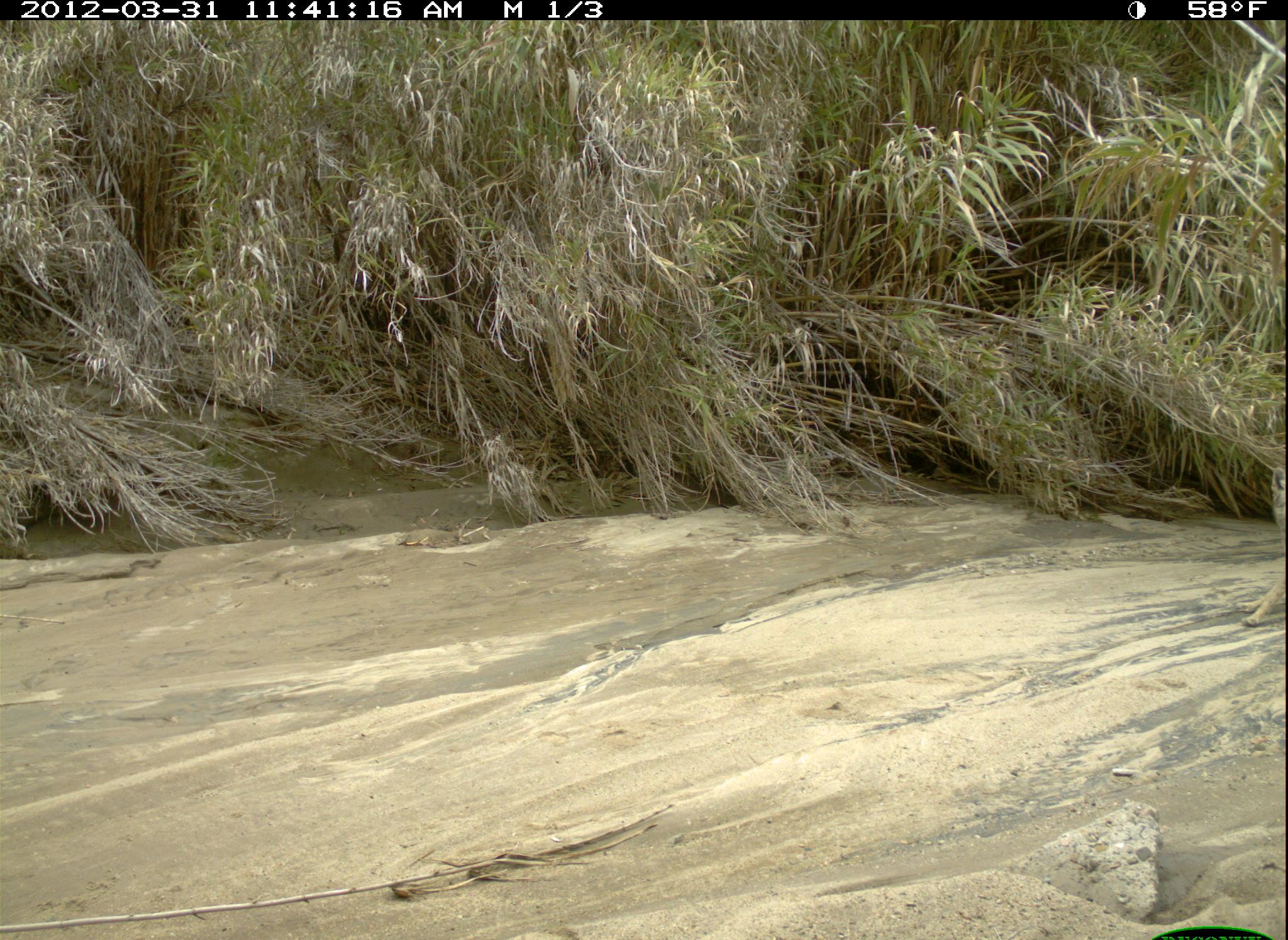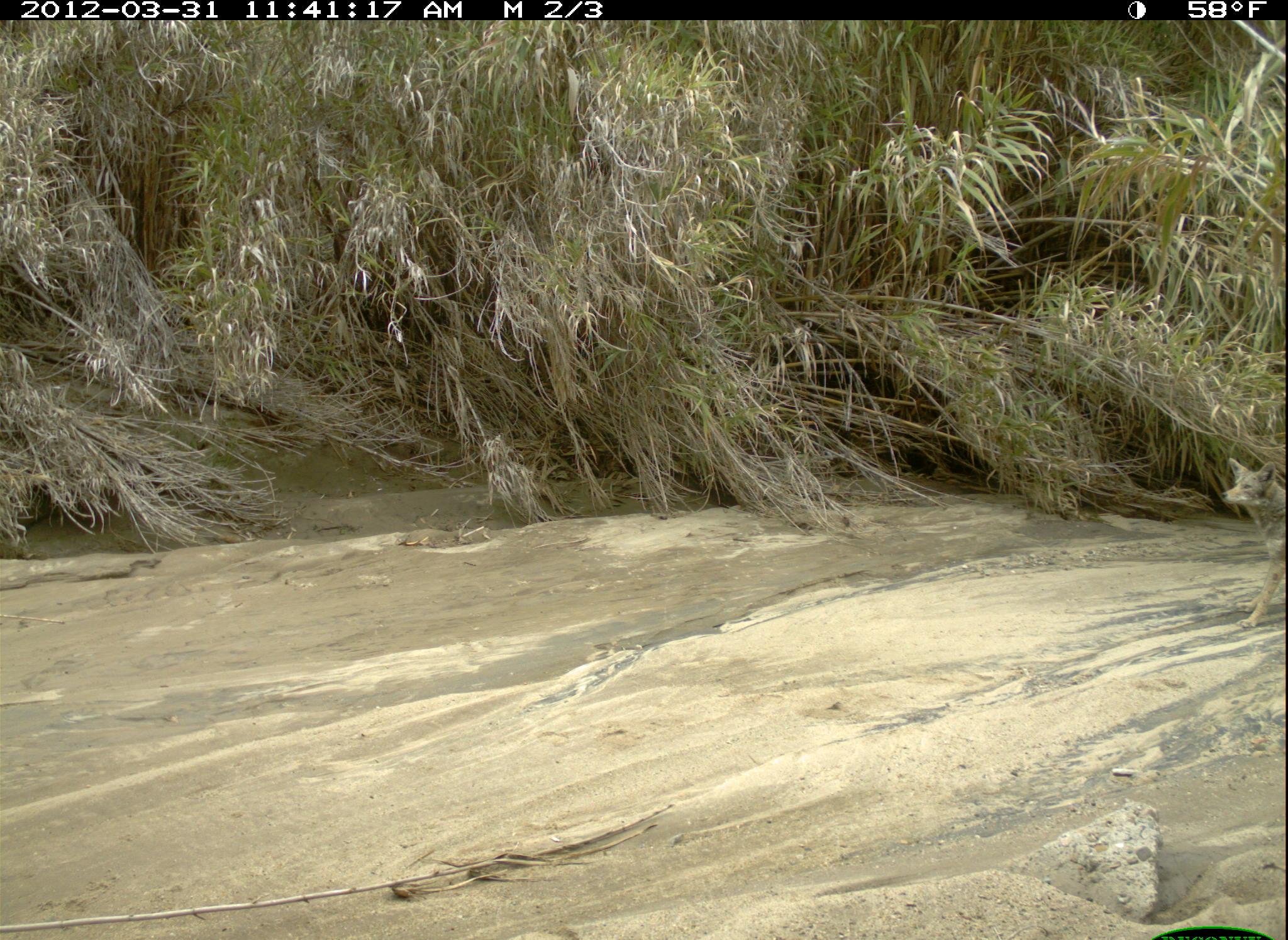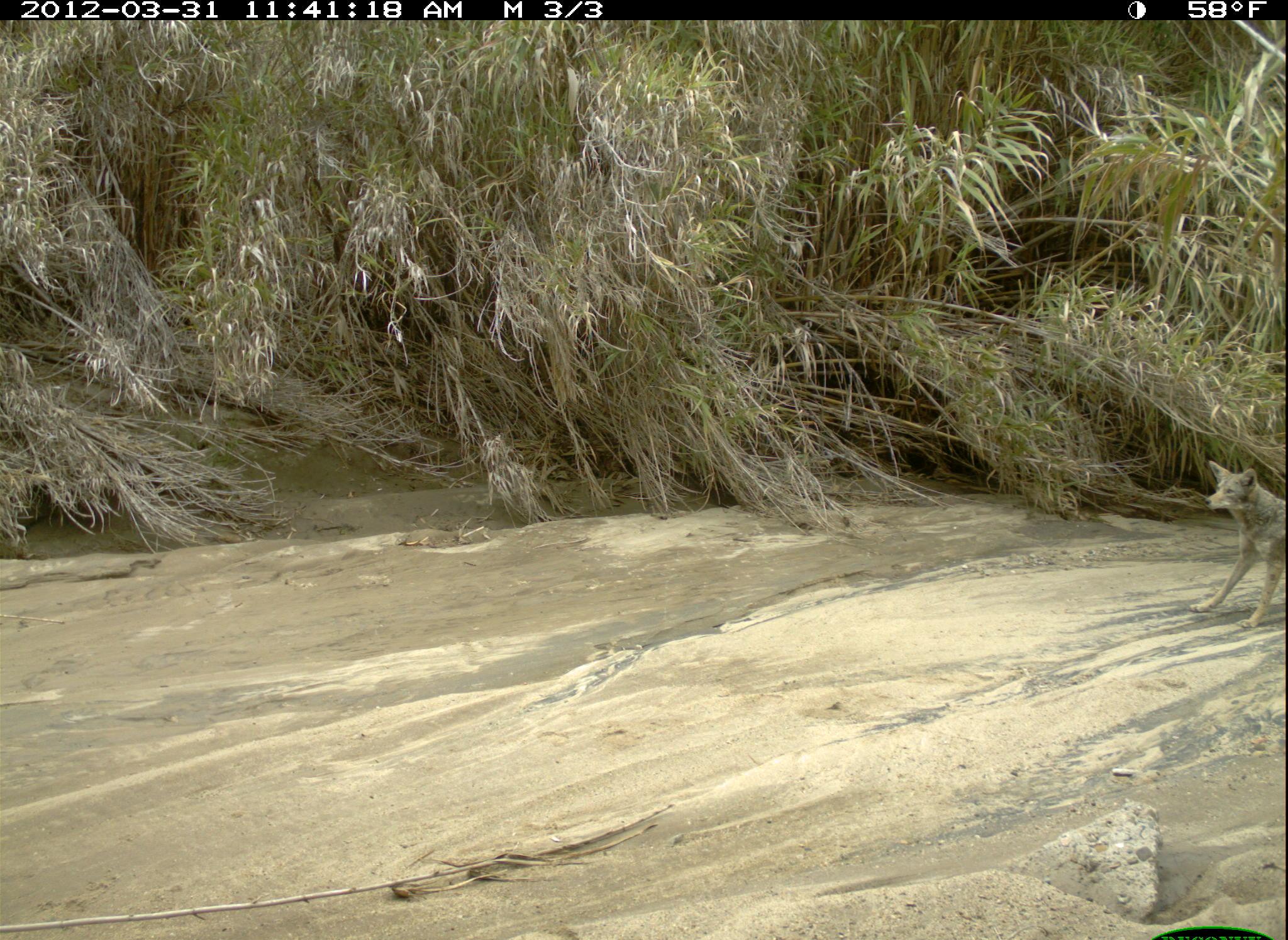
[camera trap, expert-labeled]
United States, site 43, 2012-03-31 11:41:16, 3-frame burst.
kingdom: Animalia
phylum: Chordata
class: Mammalia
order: Carnivora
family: Canidae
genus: Canis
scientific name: Canis latrans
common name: coyote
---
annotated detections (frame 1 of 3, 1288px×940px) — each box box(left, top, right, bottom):
coyote: box(1249, 466, 1287, 649)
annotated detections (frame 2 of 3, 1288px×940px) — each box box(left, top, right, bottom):
coyote: box(1217, 448, 1286, 638)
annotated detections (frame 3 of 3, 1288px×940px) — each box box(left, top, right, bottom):
coyote: box(1180, 435, 1286, 660)